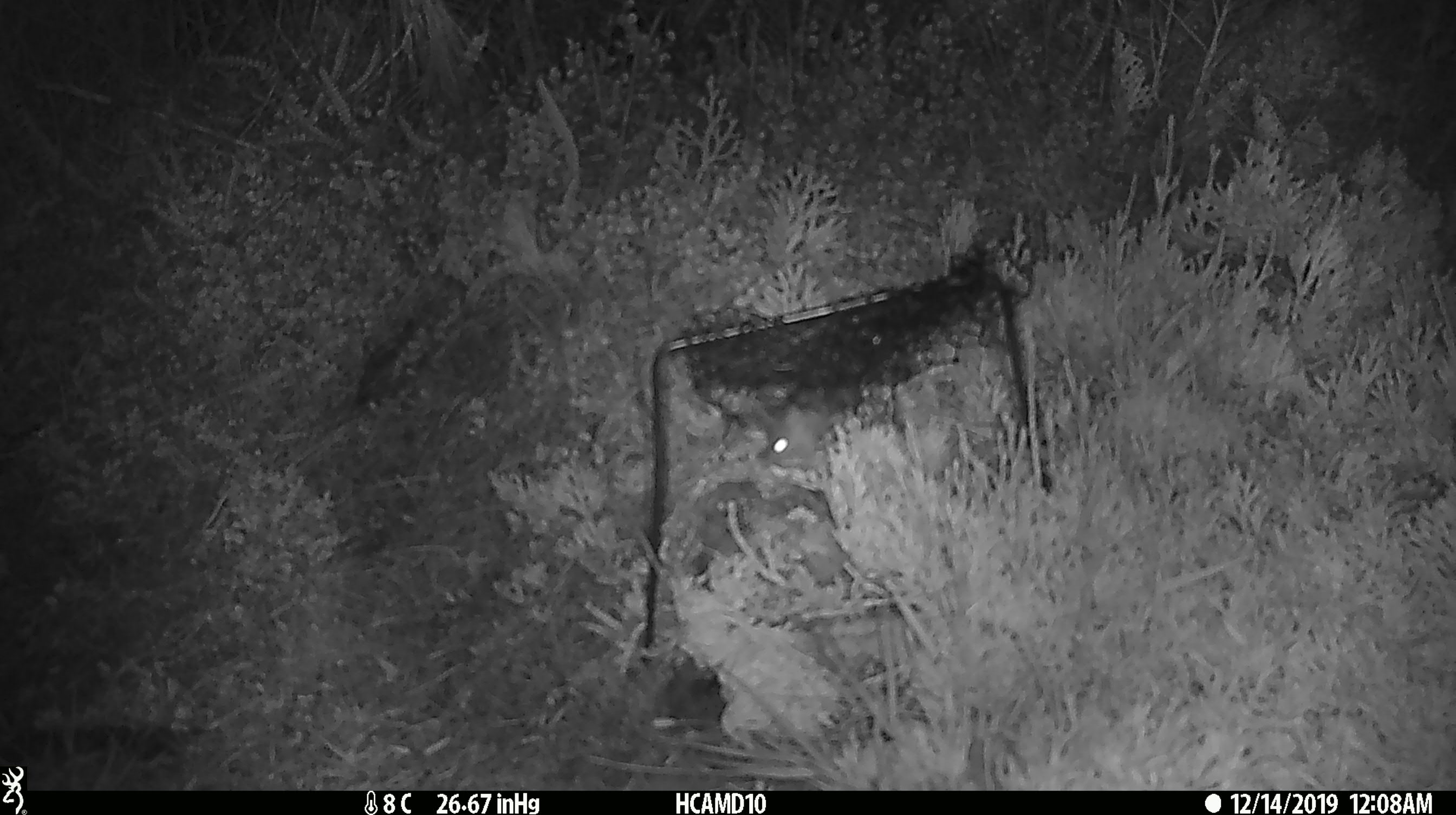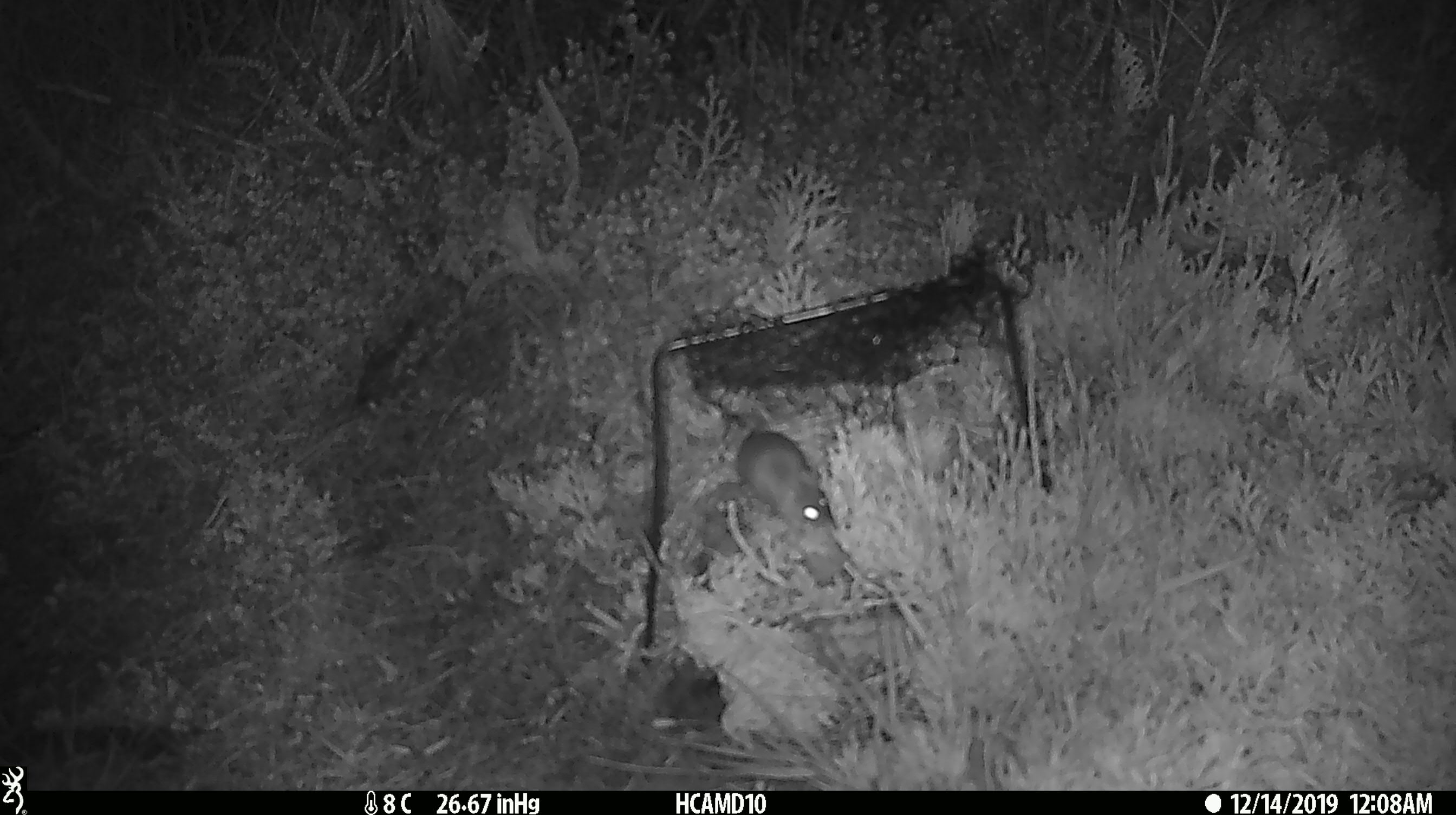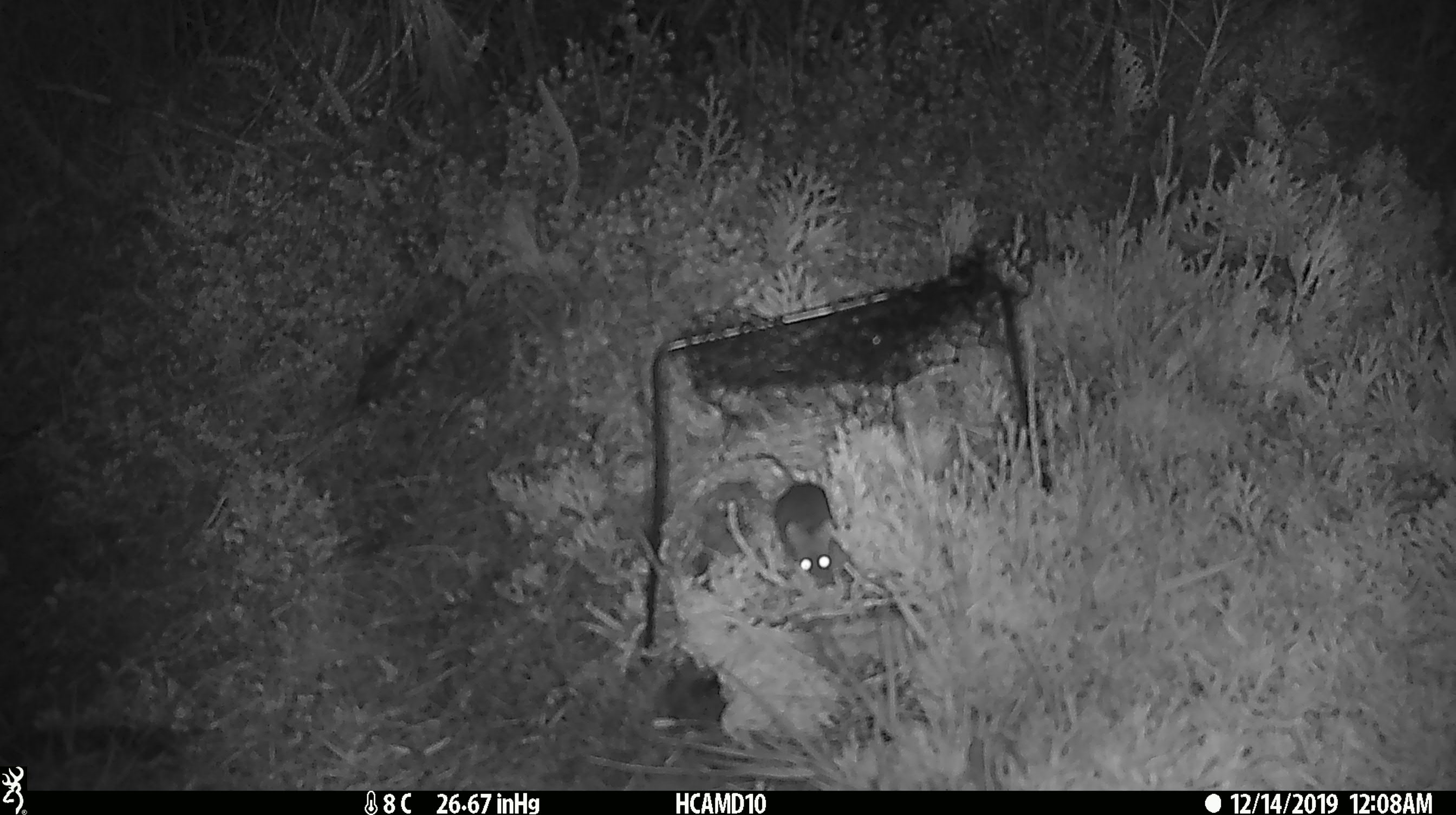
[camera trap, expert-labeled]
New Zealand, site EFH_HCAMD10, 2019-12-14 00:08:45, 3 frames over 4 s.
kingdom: Animalia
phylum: Chordata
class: Mammalia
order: Rodentia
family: Muridae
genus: Mus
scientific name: Mus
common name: mouse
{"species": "mouse (Mus)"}